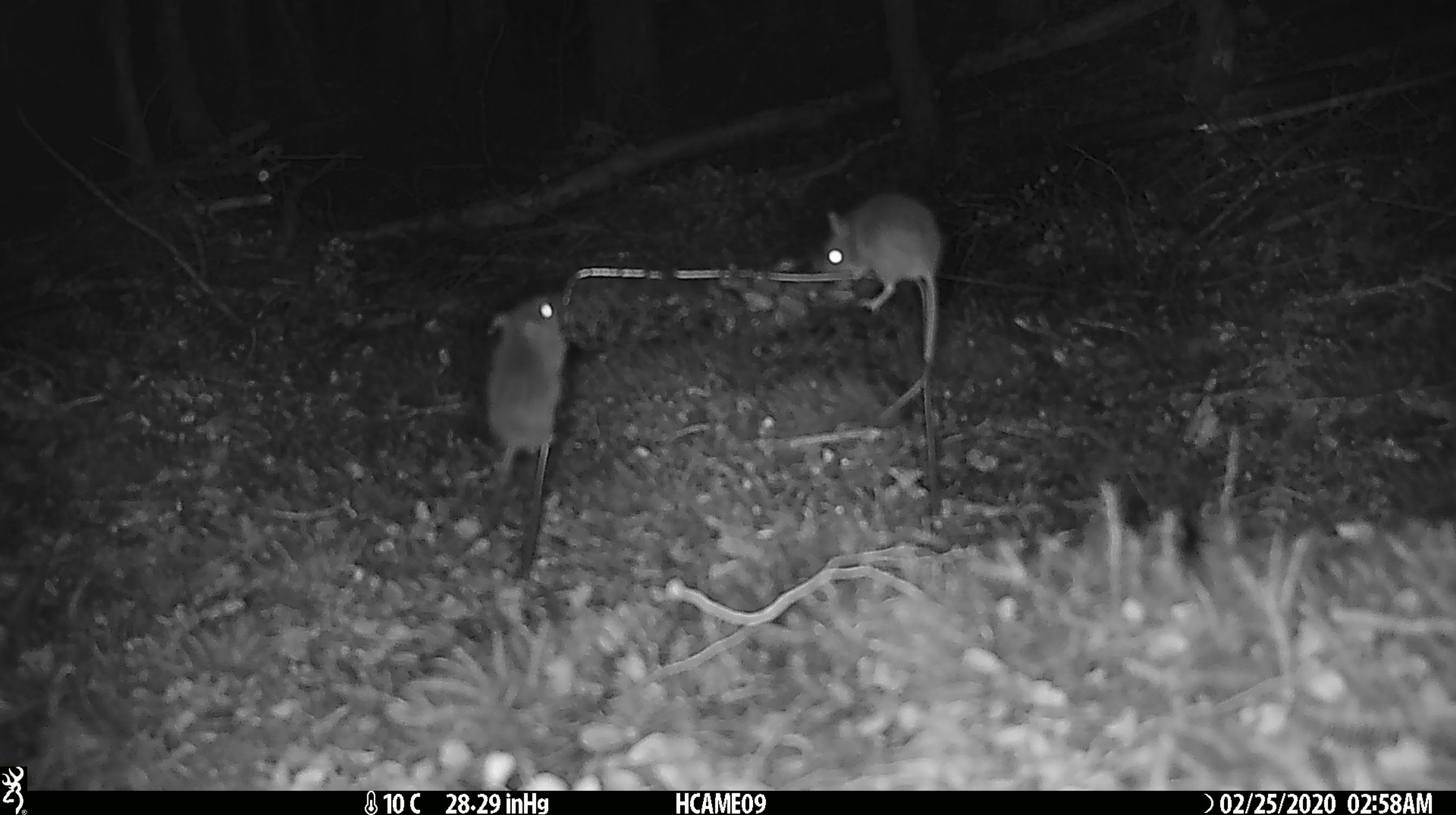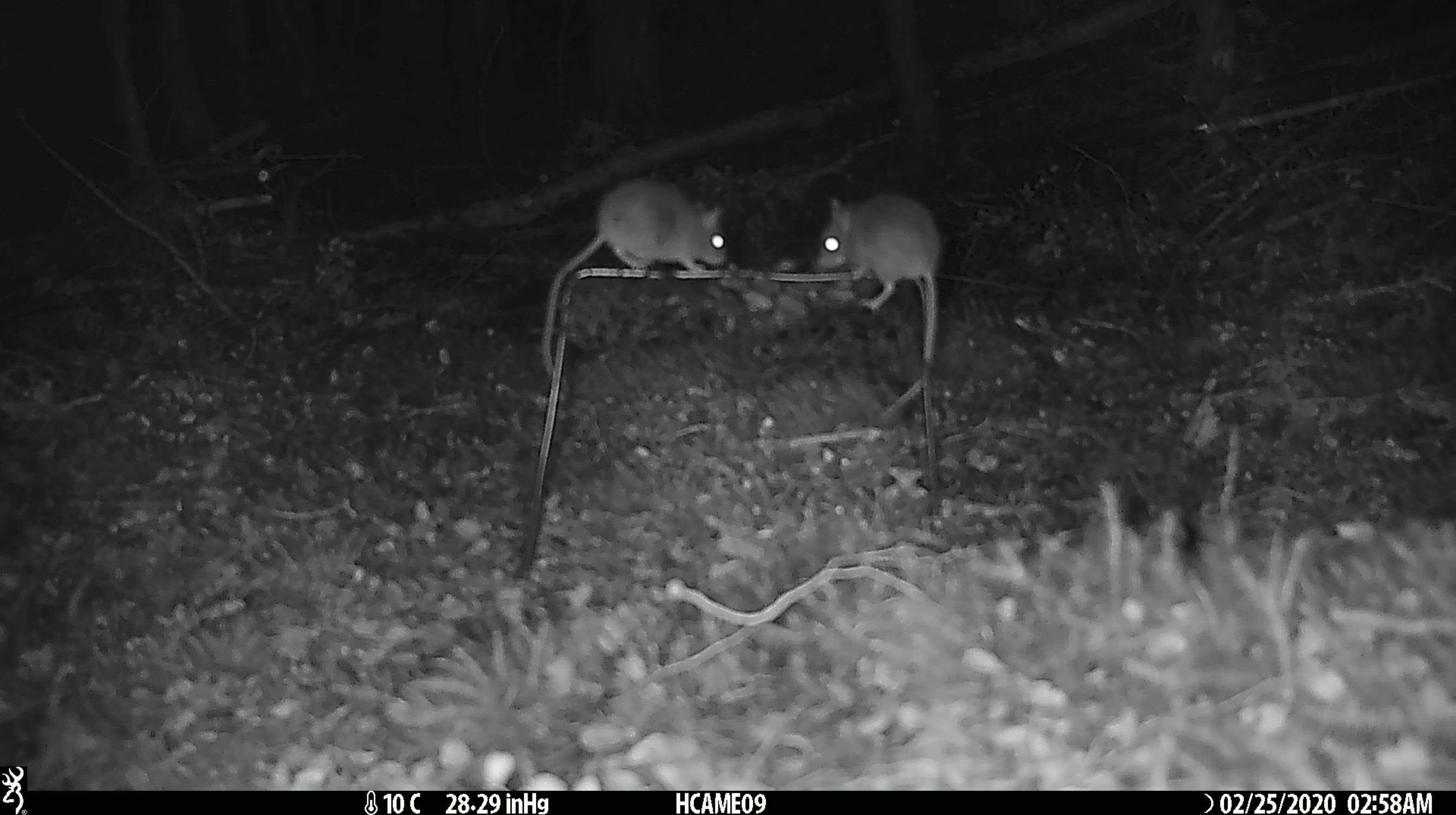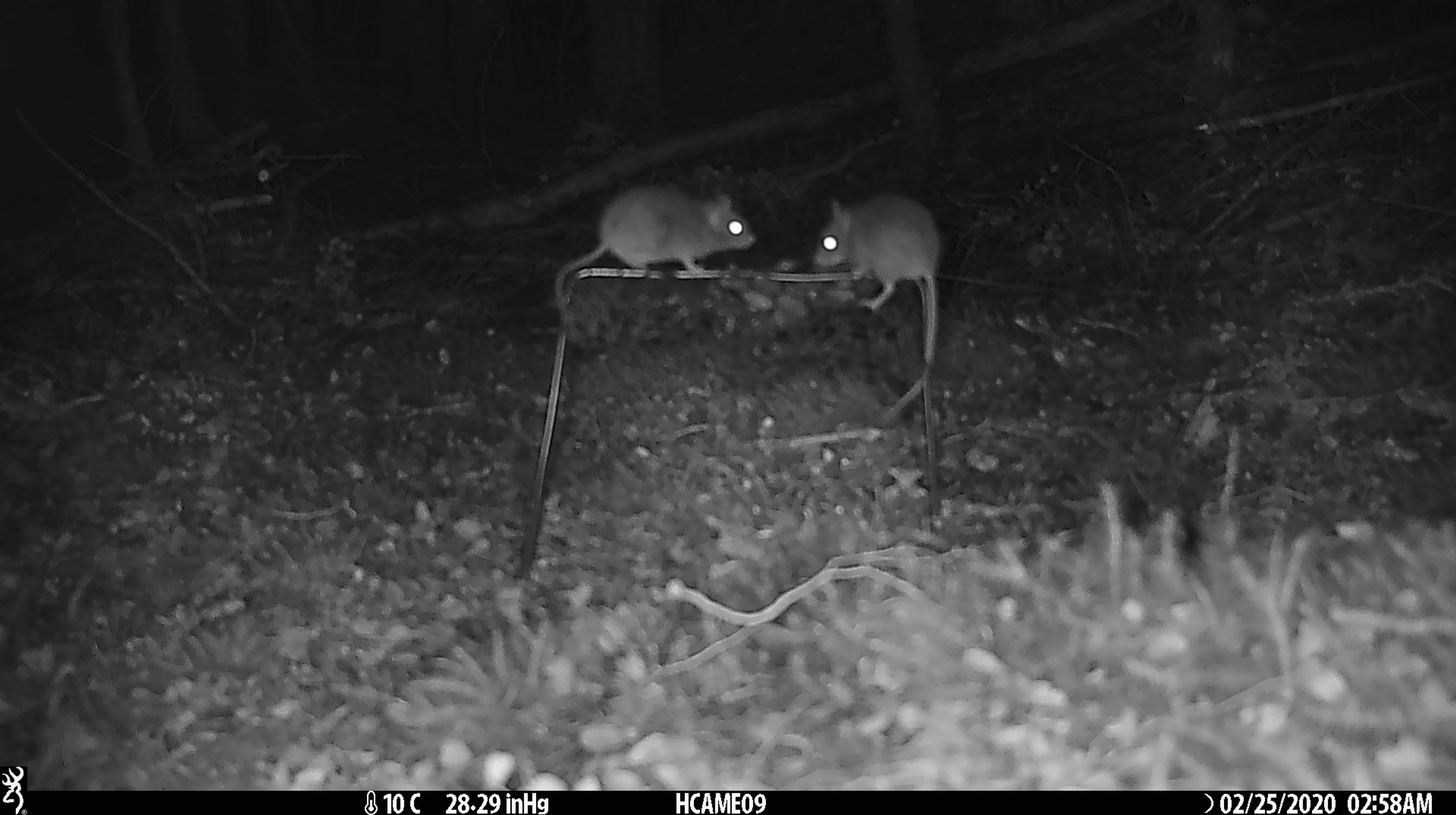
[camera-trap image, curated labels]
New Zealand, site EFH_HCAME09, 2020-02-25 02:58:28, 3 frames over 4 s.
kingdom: Animalia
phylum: Chordata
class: Mammalia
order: Rodentia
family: Muridae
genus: Mus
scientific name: Mus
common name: mouse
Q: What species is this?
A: Mouse (Mus).